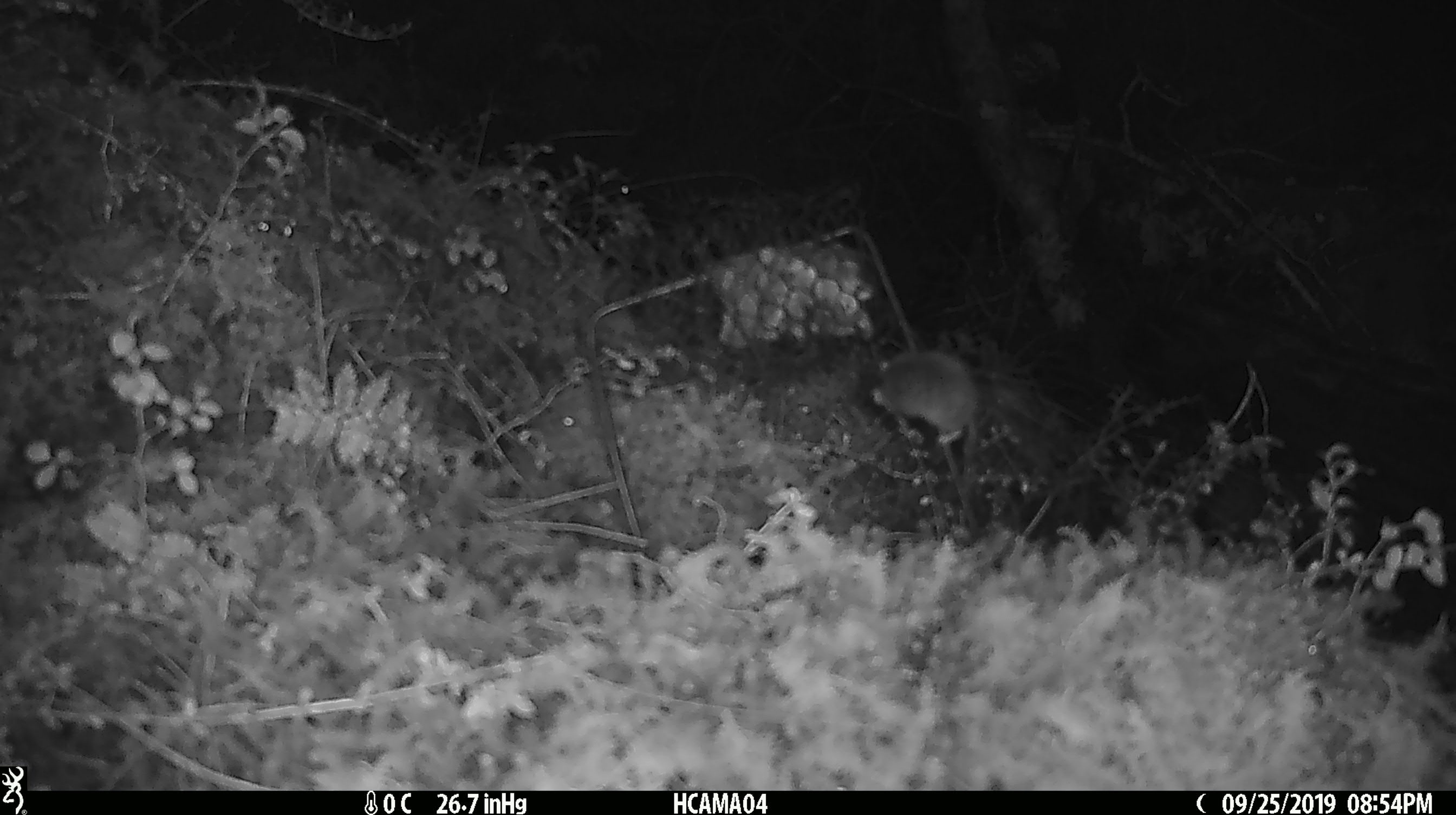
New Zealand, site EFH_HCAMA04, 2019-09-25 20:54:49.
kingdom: Animalia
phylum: Chordata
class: Mammalia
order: Rodentia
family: Muridae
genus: Mus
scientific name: Mus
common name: mouse